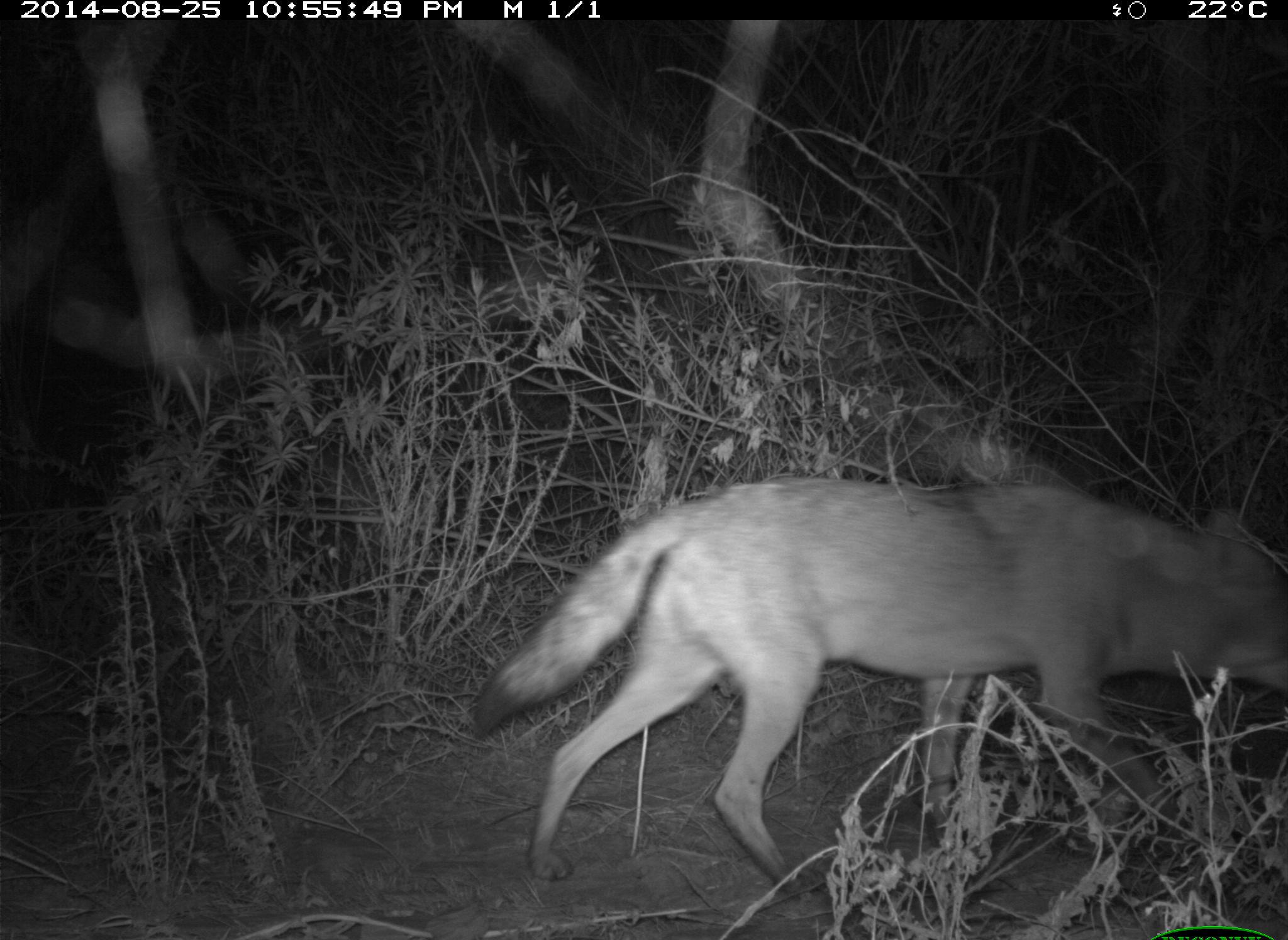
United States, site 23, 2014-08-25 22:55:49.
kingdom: Animalia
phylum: Chordata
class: Mammalia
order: Carnivora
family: Canidae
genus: Canis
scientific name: Canis latrans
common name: coyote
Coyote (Canis latrans).